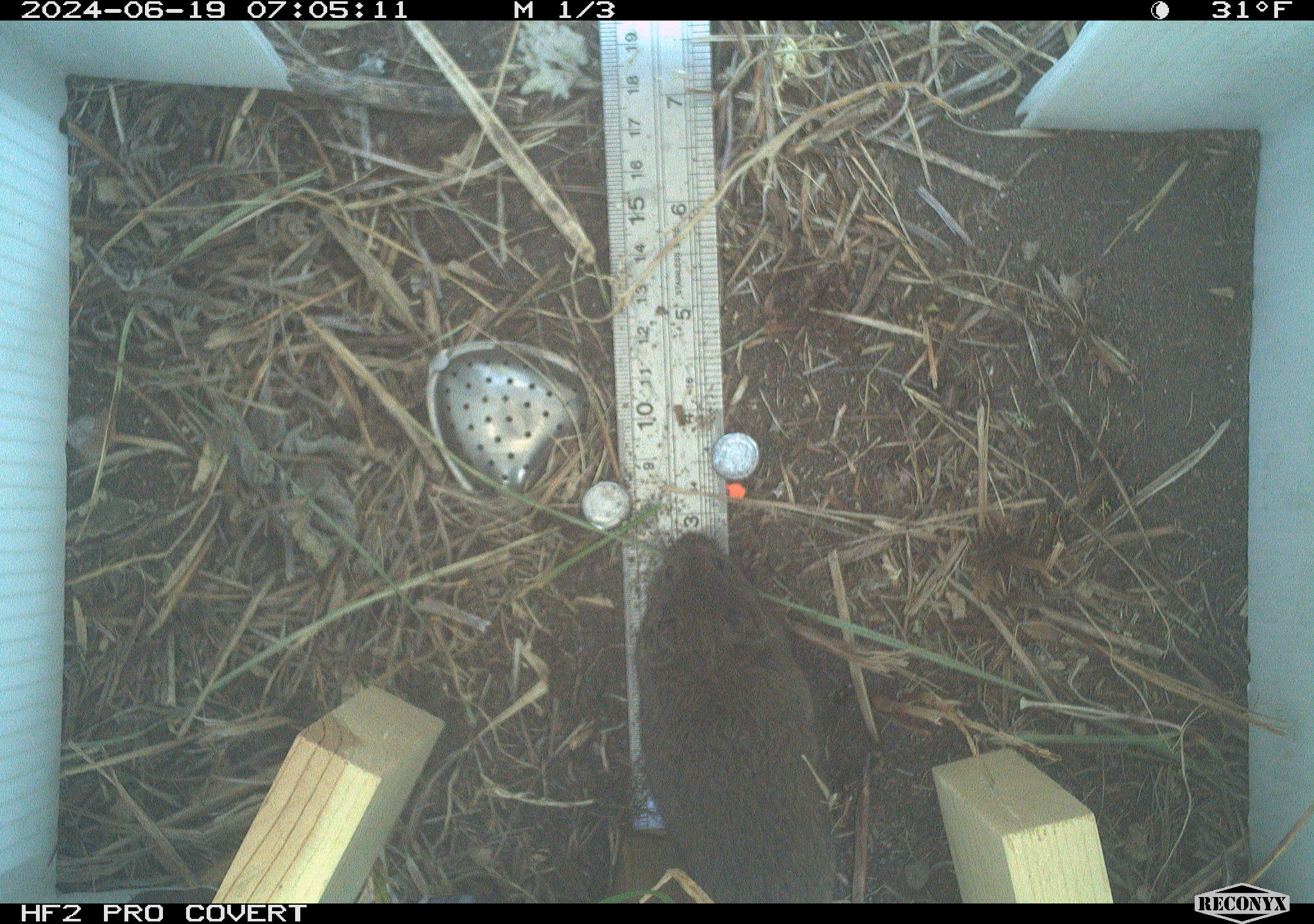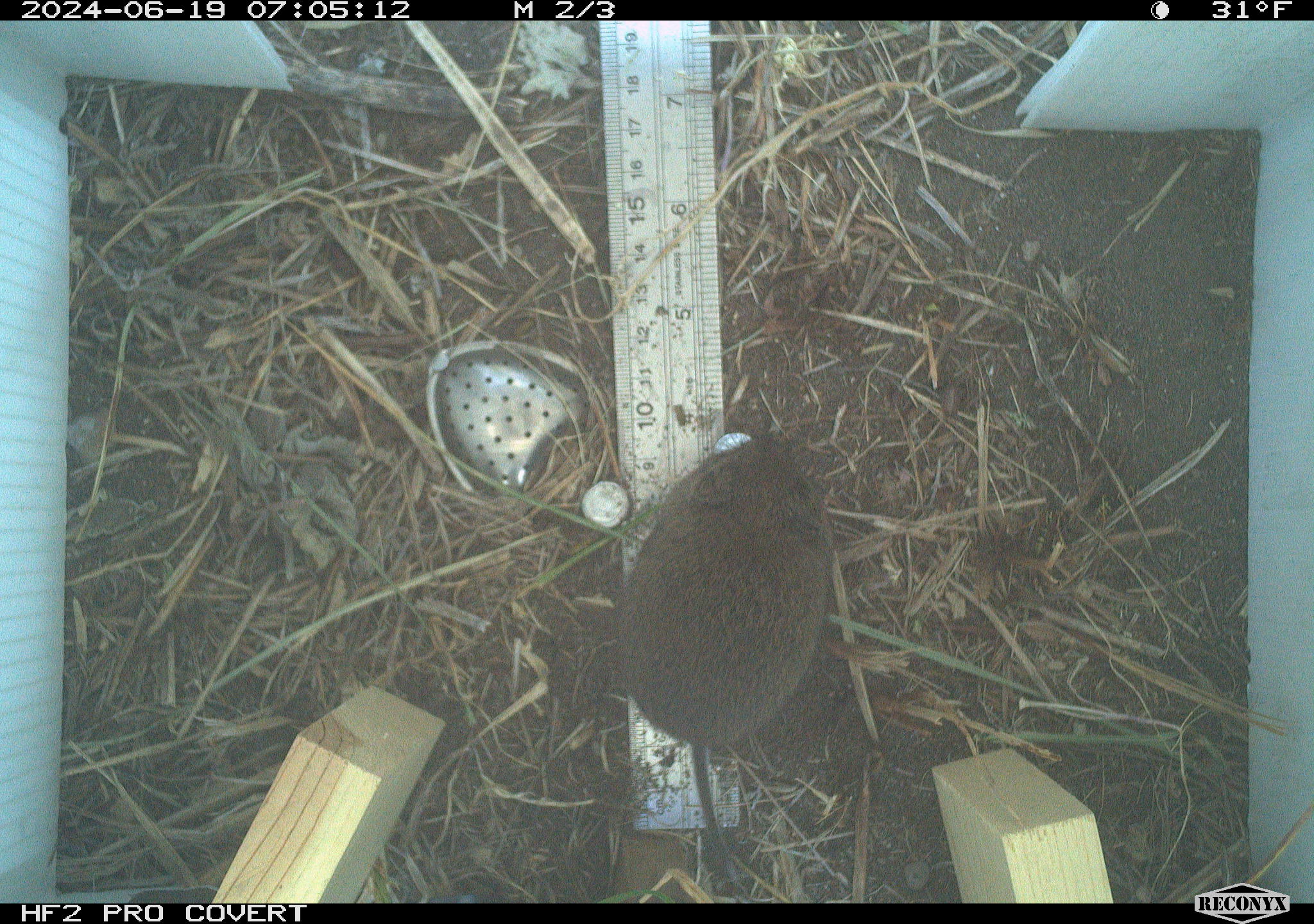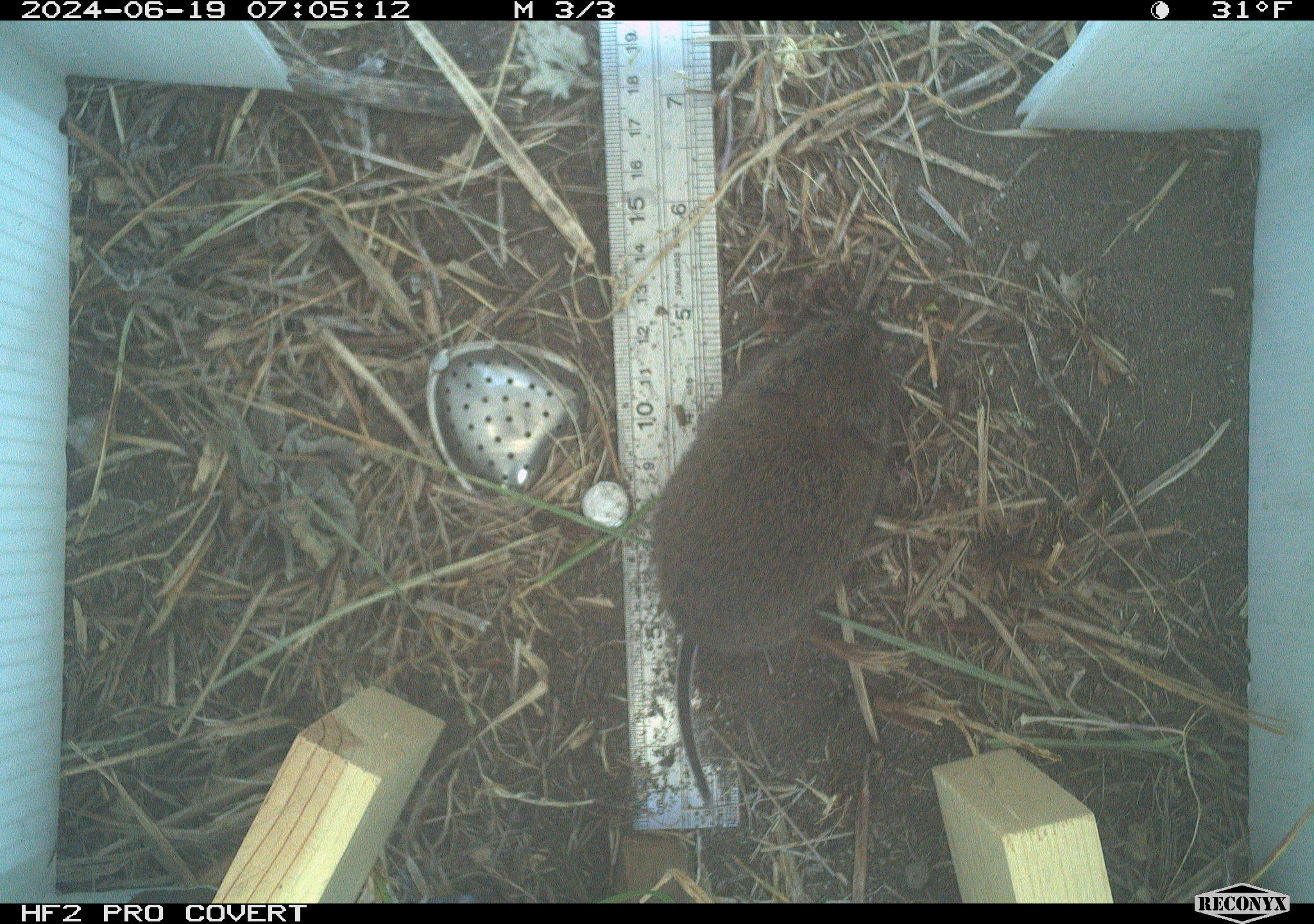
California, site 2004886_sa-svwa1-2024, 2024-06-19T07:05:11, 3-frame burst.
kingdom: Animalia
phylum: Chordata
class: Mammalia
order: Rodentia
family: Cricetidae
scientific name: Arvicolinae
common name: voles, lemmings, and muskrats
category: arvicolinae subfamily